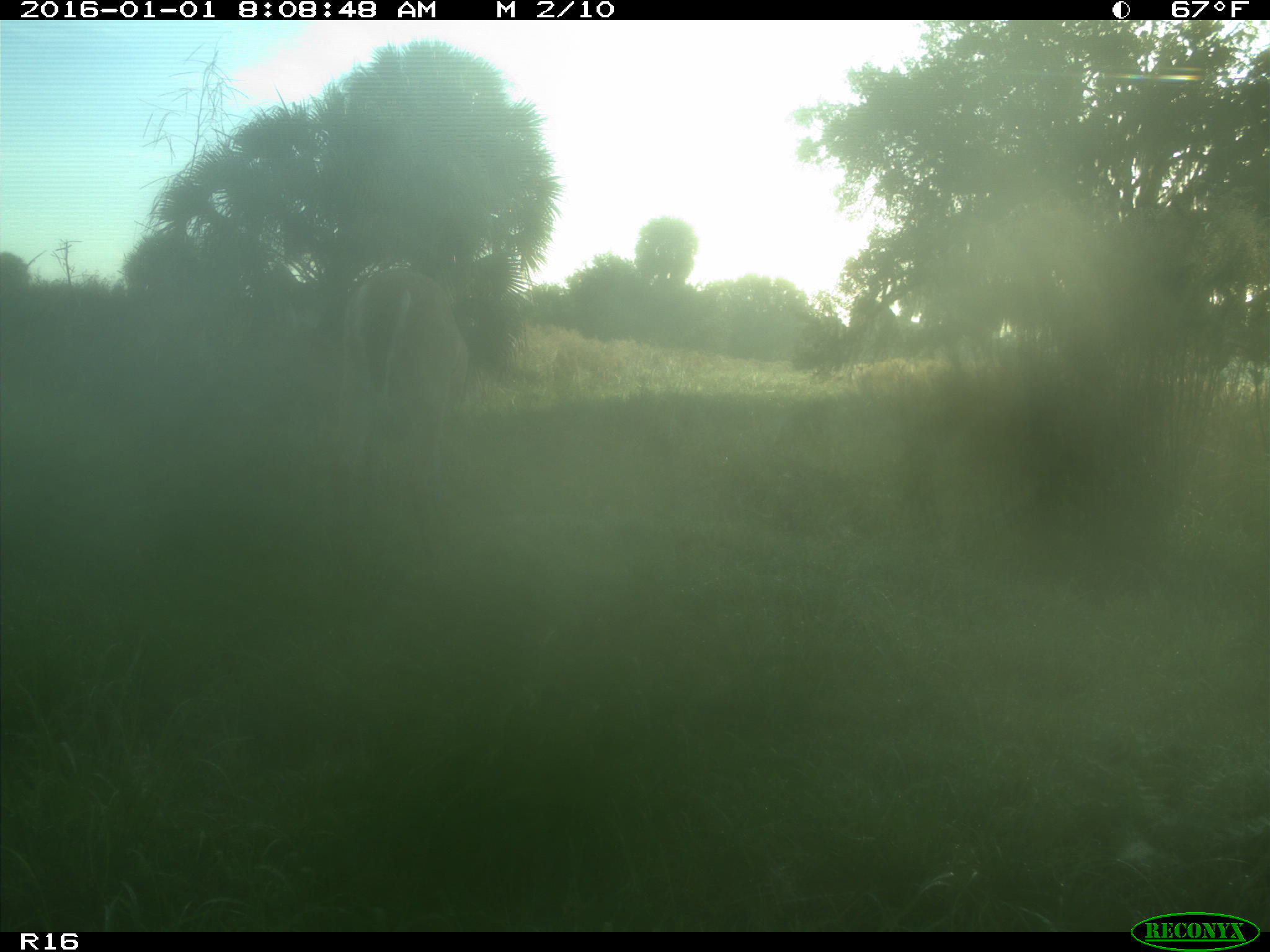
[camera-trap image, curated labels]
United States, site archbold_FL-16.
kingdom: Animalia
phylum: Chordata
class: Mammalia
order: Artiodactyla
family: Cervidae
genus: Odocoileus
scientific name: Odocoileus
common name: deer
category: unidentified deer